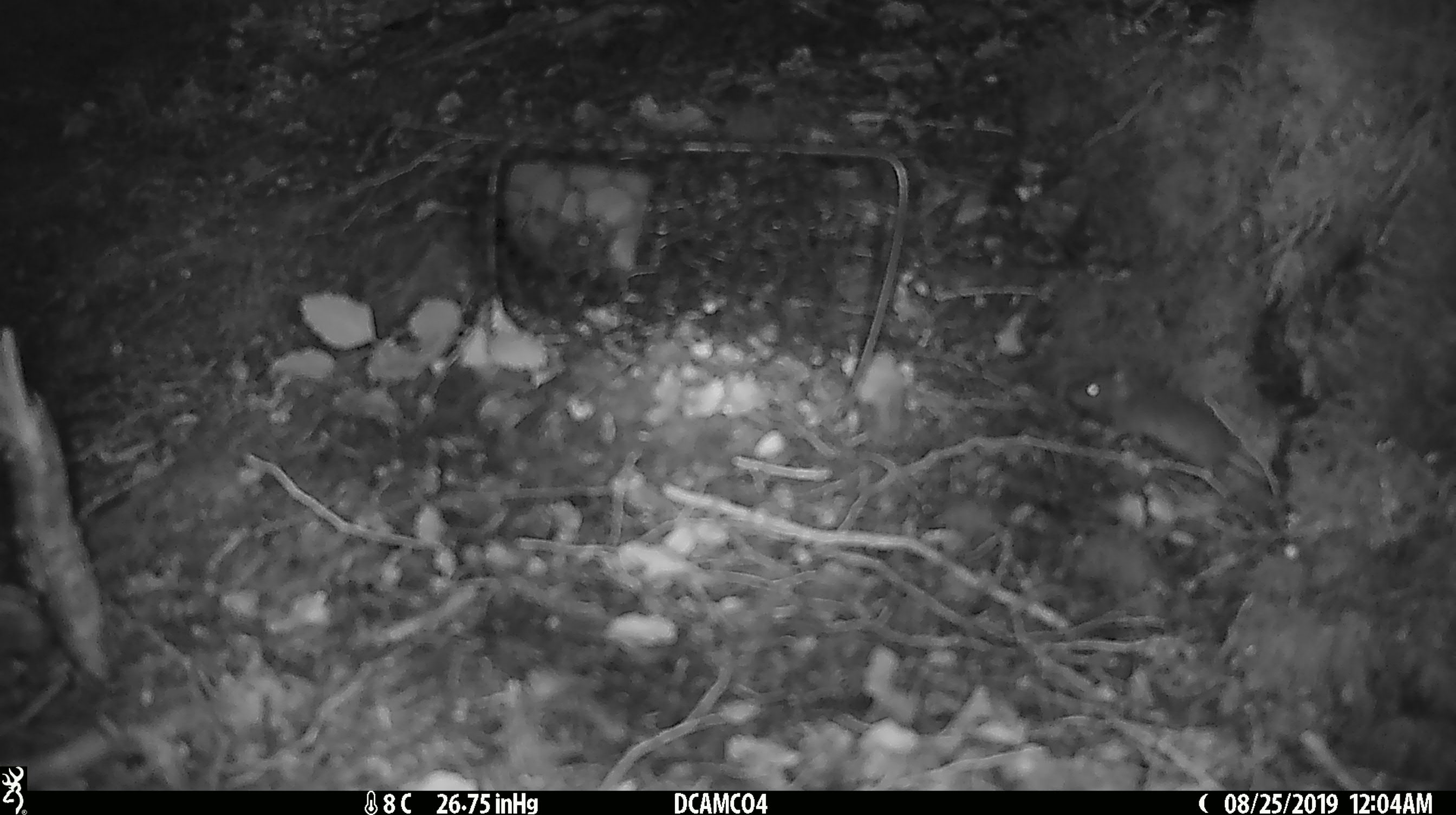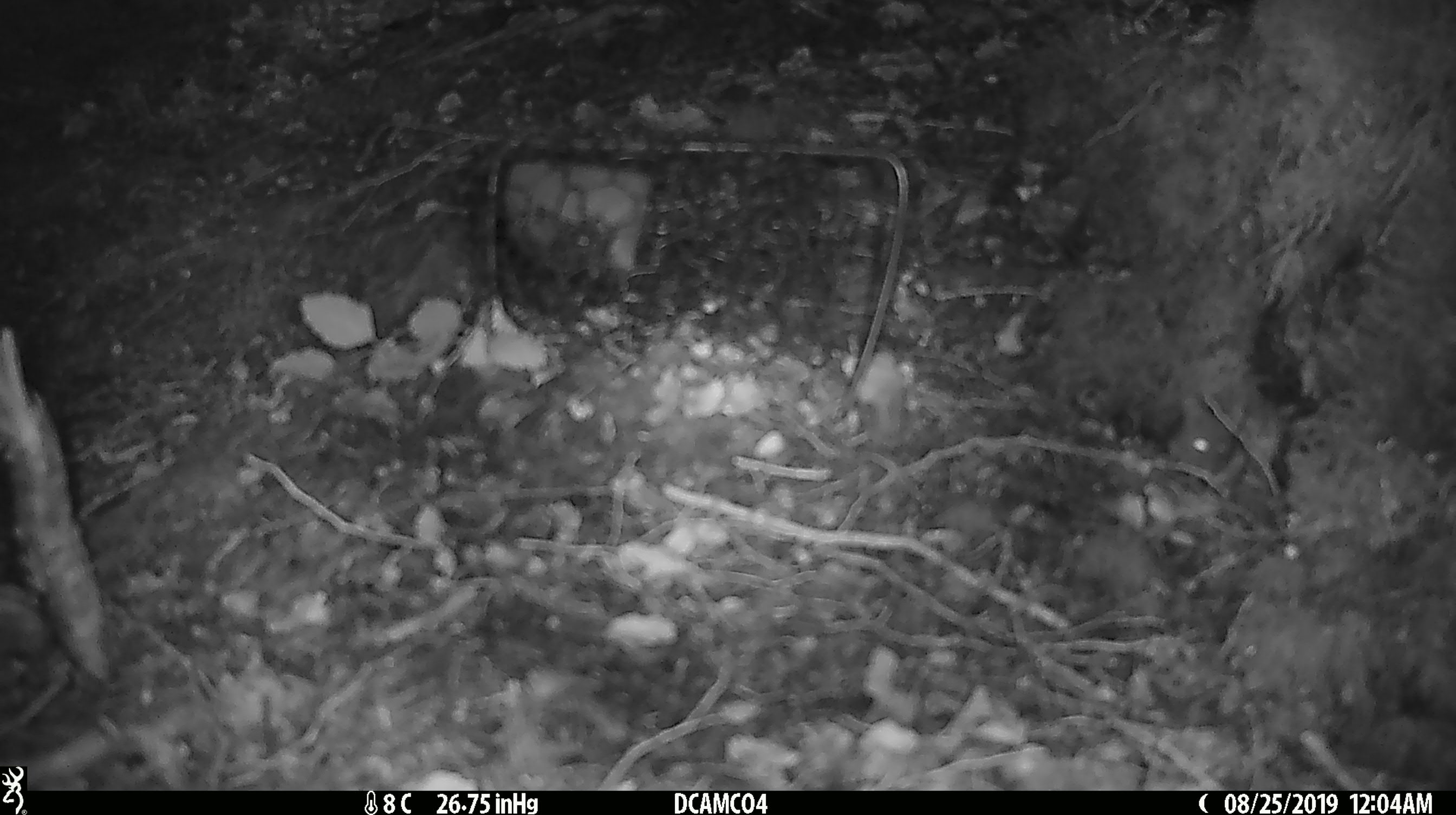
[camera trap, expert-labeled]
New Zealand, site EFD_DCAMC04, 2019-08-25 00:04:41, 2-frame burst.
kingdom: Animalia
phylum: Chordata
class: Mammalia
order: Rodentia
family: Muridae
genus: Mus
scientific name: Mus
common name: mouse